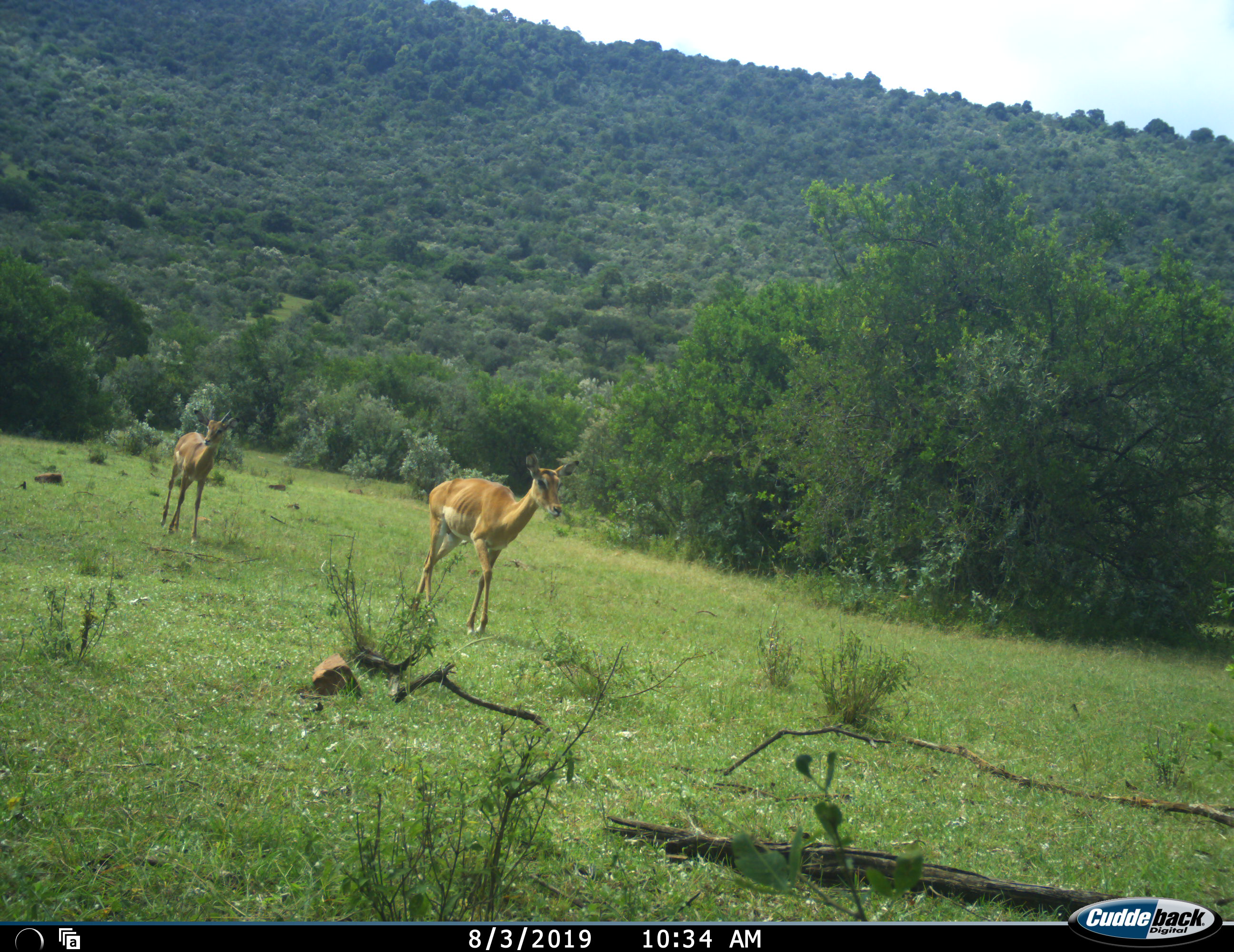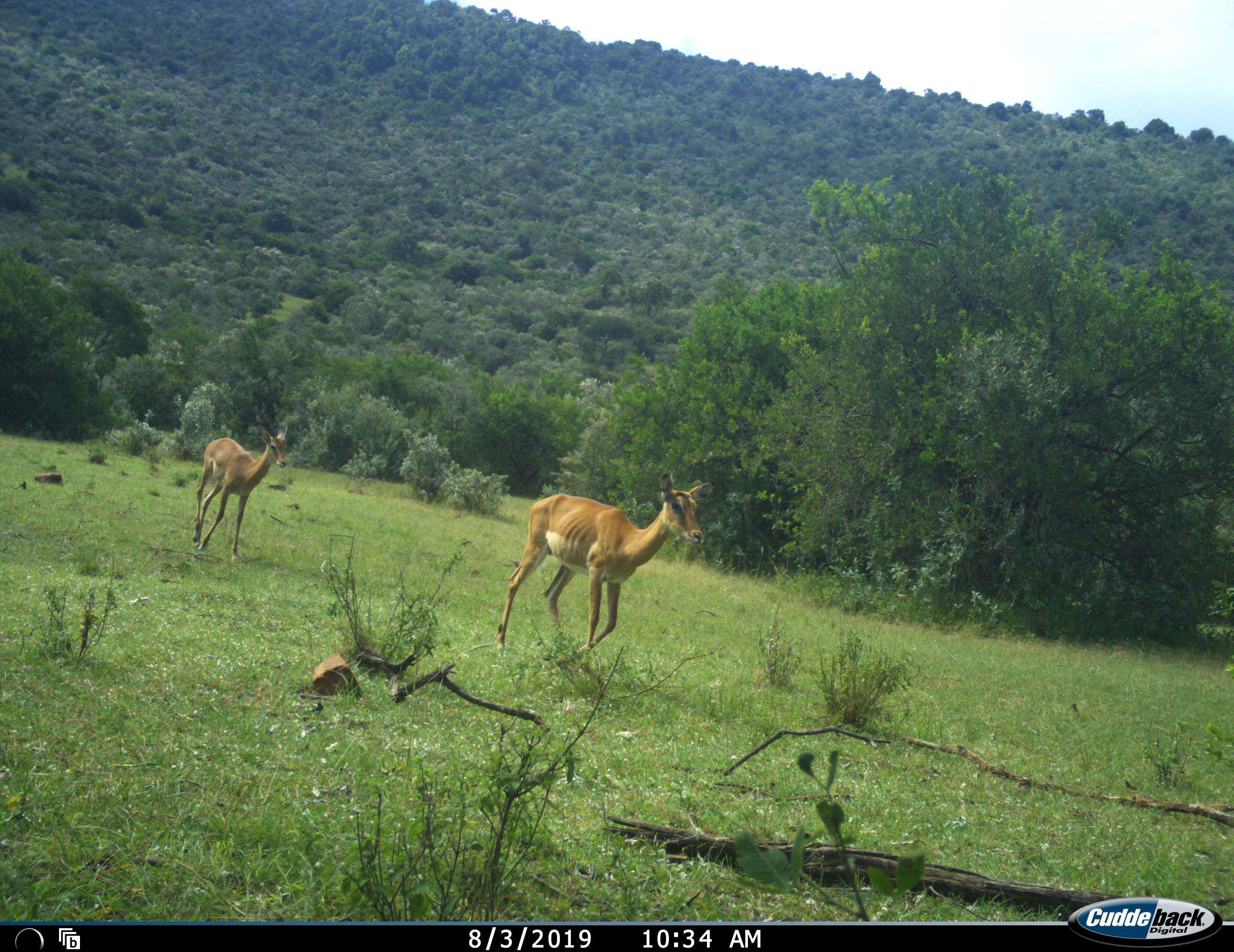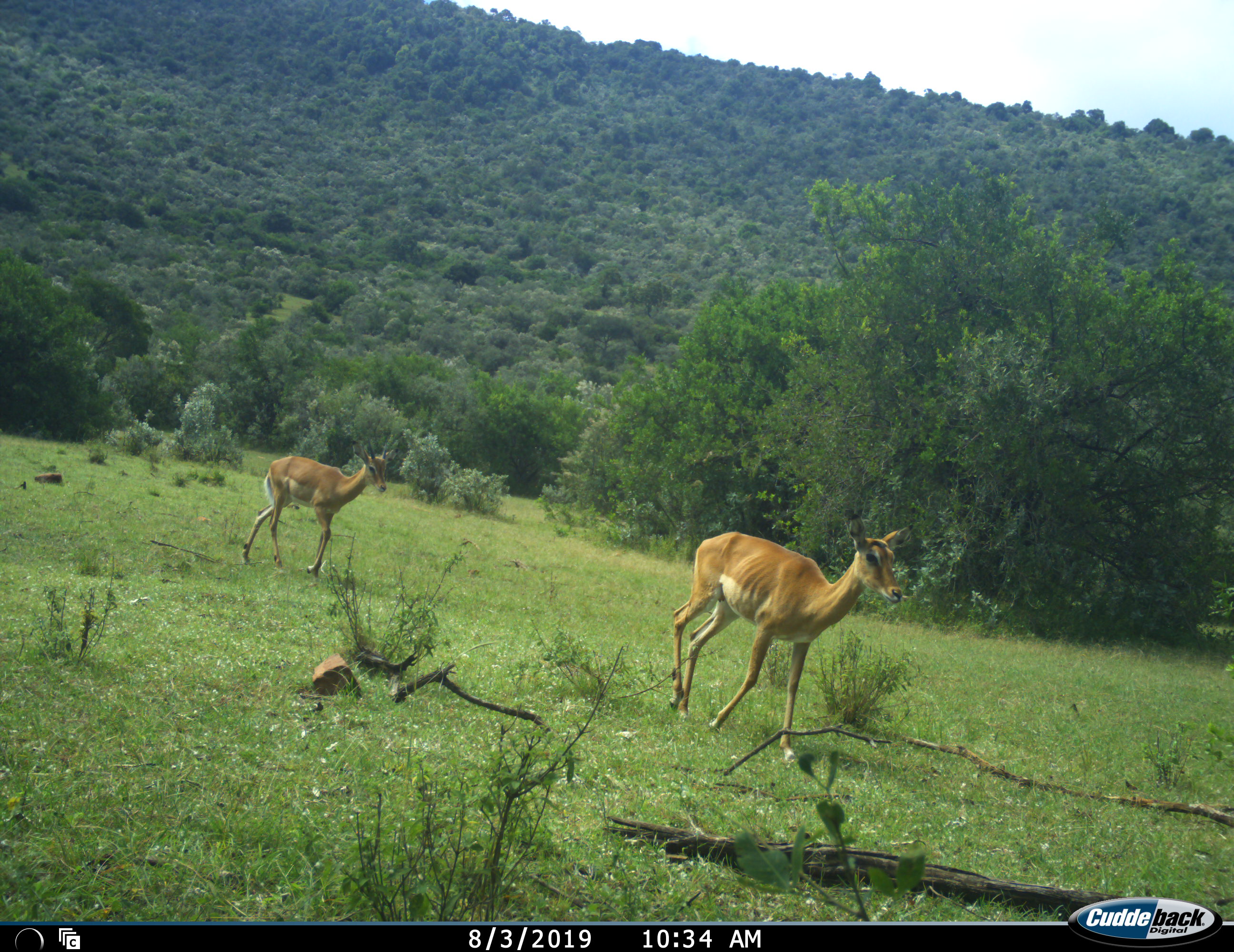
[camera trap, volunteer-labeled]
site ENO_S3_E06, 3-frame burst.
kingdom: Animalia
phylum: Chordata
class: Mammalia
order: Artiodactyla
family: Bovidae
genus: Aepyceros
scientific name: Aepyceros melampus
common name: impala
Impala (Aepyceros melampus), count 2. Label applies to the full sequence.